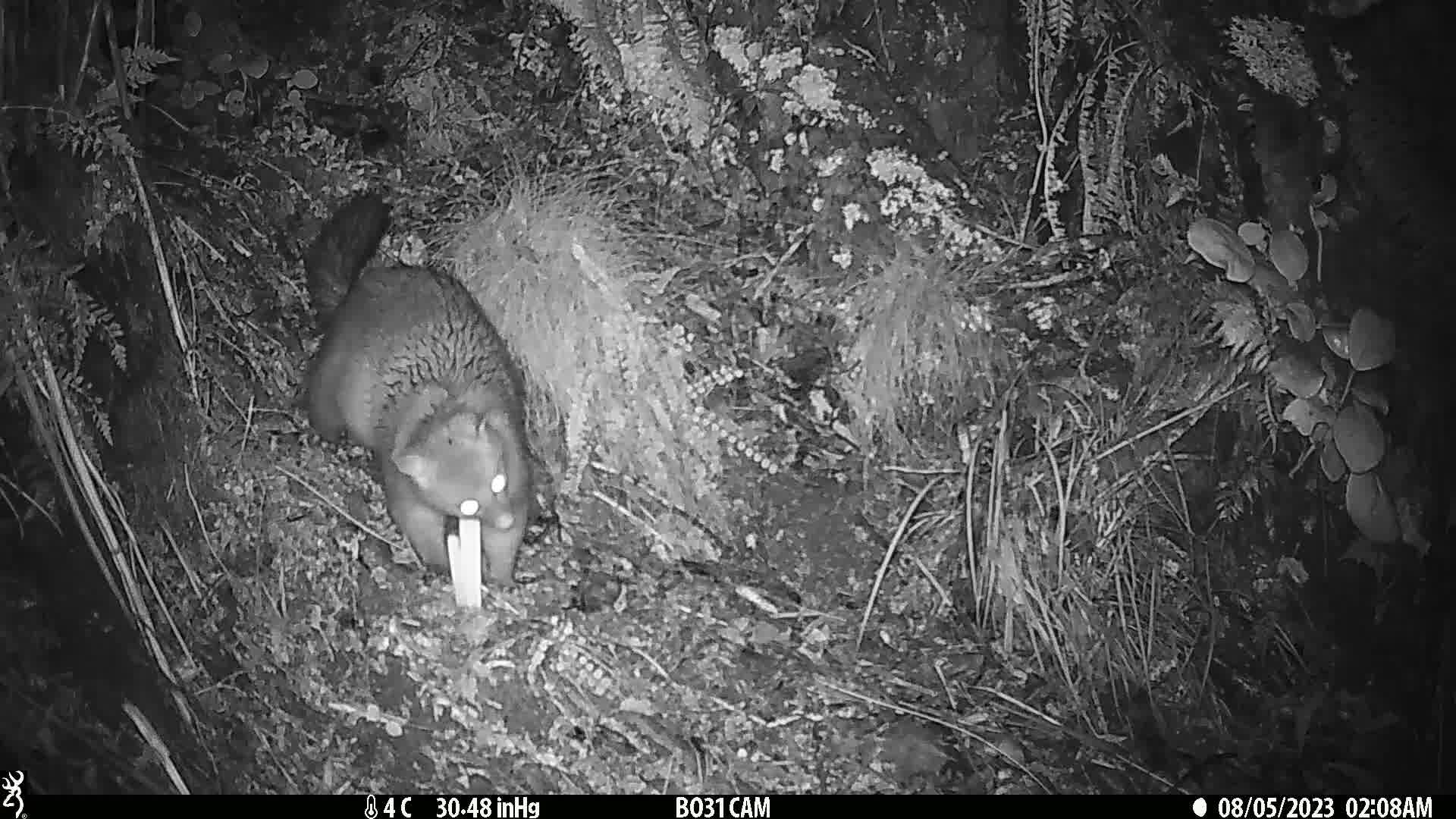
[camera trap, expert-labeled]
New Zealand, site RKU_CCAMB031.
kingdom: Animalia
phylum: Chordata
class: Mammalia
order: Diprotodontia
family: Phalangeridae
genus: Trichosurus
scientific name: Trichosurus vulpecula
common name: common brushtail possum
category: possum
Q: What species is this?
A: Possum (common brushtail possum) (Trichosurus vulpecula).